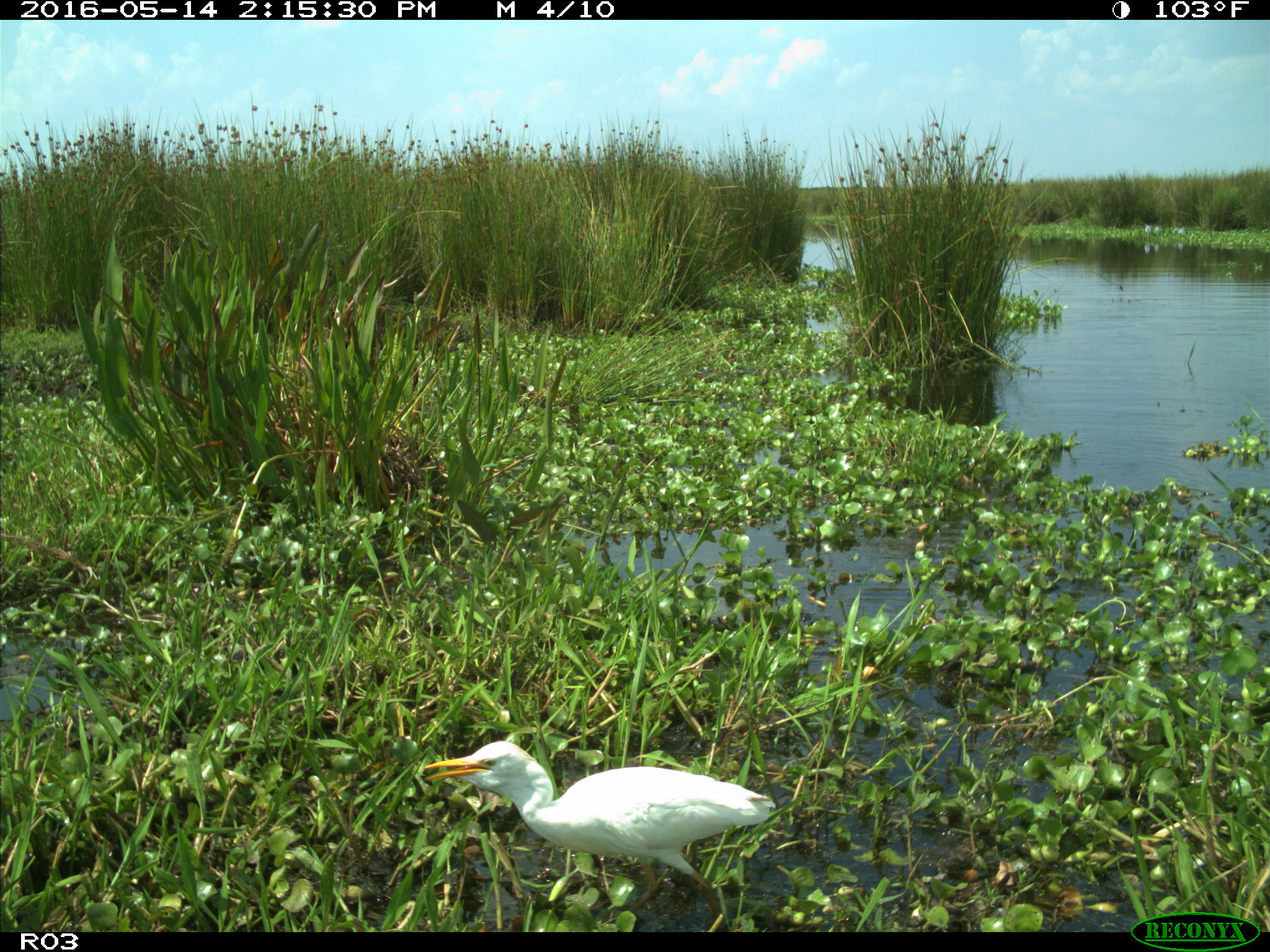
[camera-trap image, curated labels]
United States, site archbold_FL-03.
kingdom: Animalia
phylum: Chordata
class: Aves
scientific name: Aves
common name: birds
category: unidentified bird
Unidentified bird (birds) (Aves).